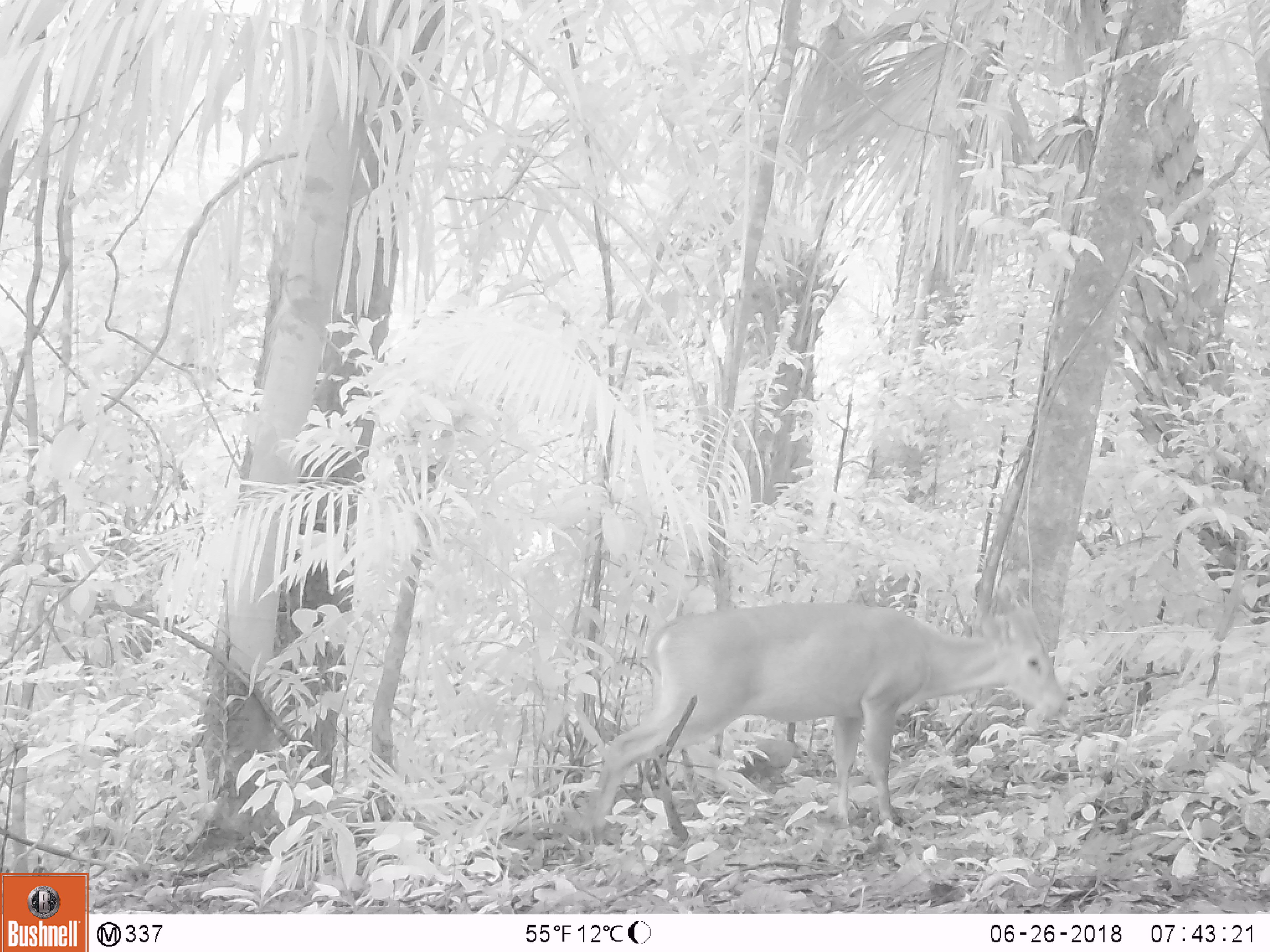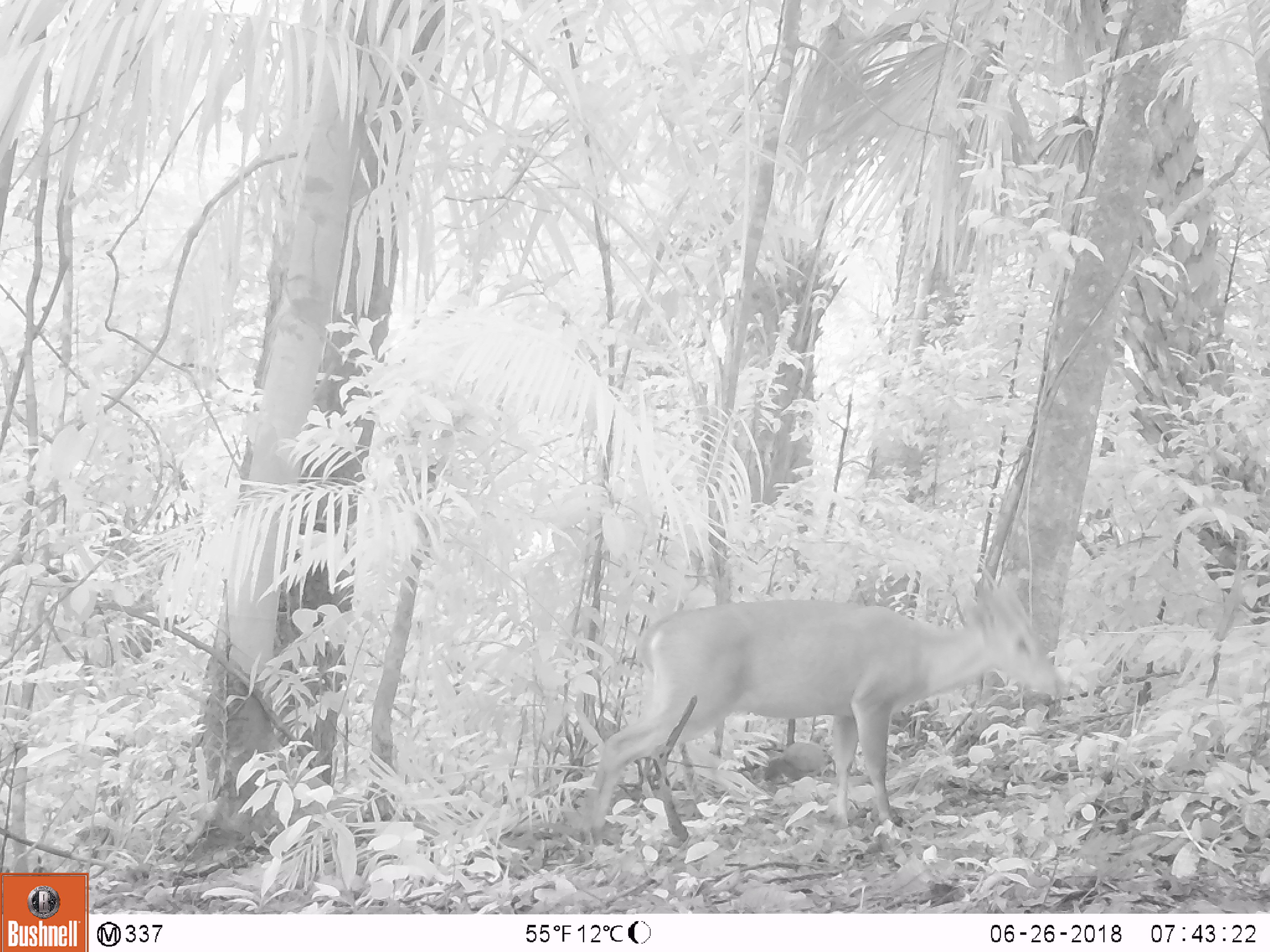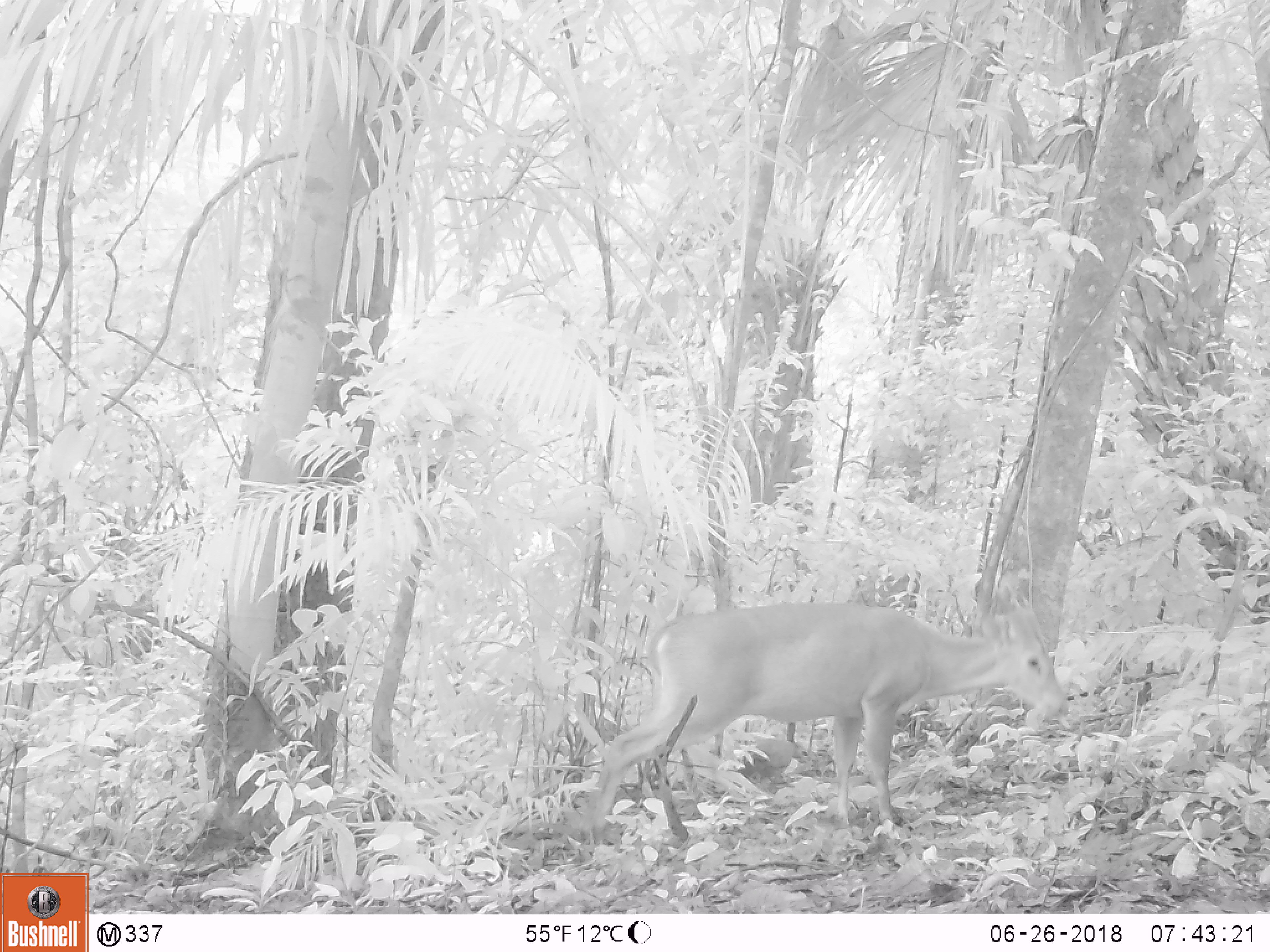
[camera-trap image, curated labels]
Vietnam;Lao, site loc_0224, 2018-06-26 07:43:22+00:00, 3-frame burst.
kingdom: Animalia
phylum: Chordata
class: Mammalia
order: Artiodactyla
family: Cervidae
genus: Muntiacus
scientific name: Muntiacus vuquangensis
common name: large-antlered muntjac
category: large antlered muntjac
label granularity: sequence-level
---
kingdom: Animalia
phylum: Chordata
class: Aves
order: Galliformes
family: Phasianidae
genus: Gallus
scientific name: Gallus gallus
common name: red junglefowl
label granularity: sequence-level